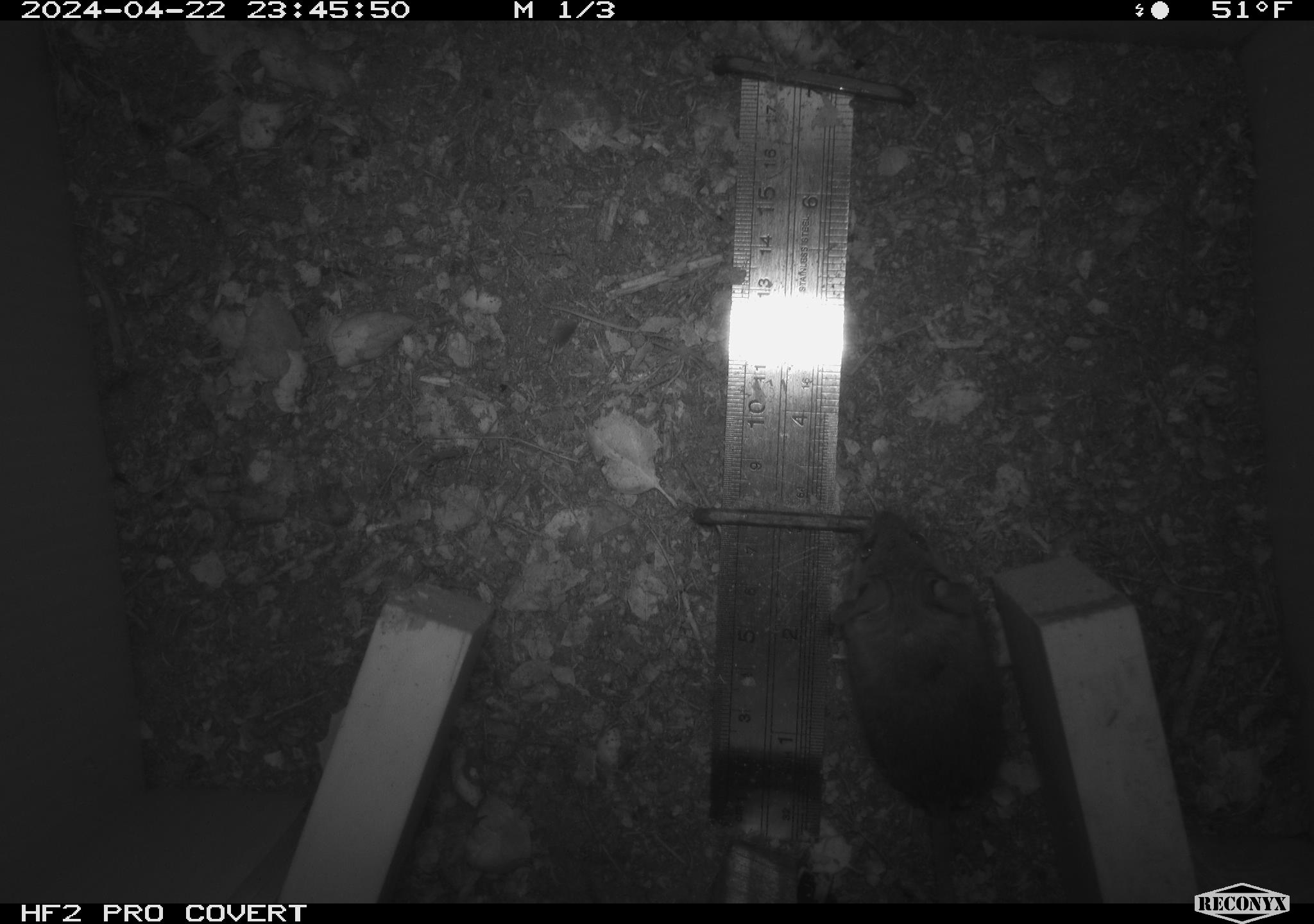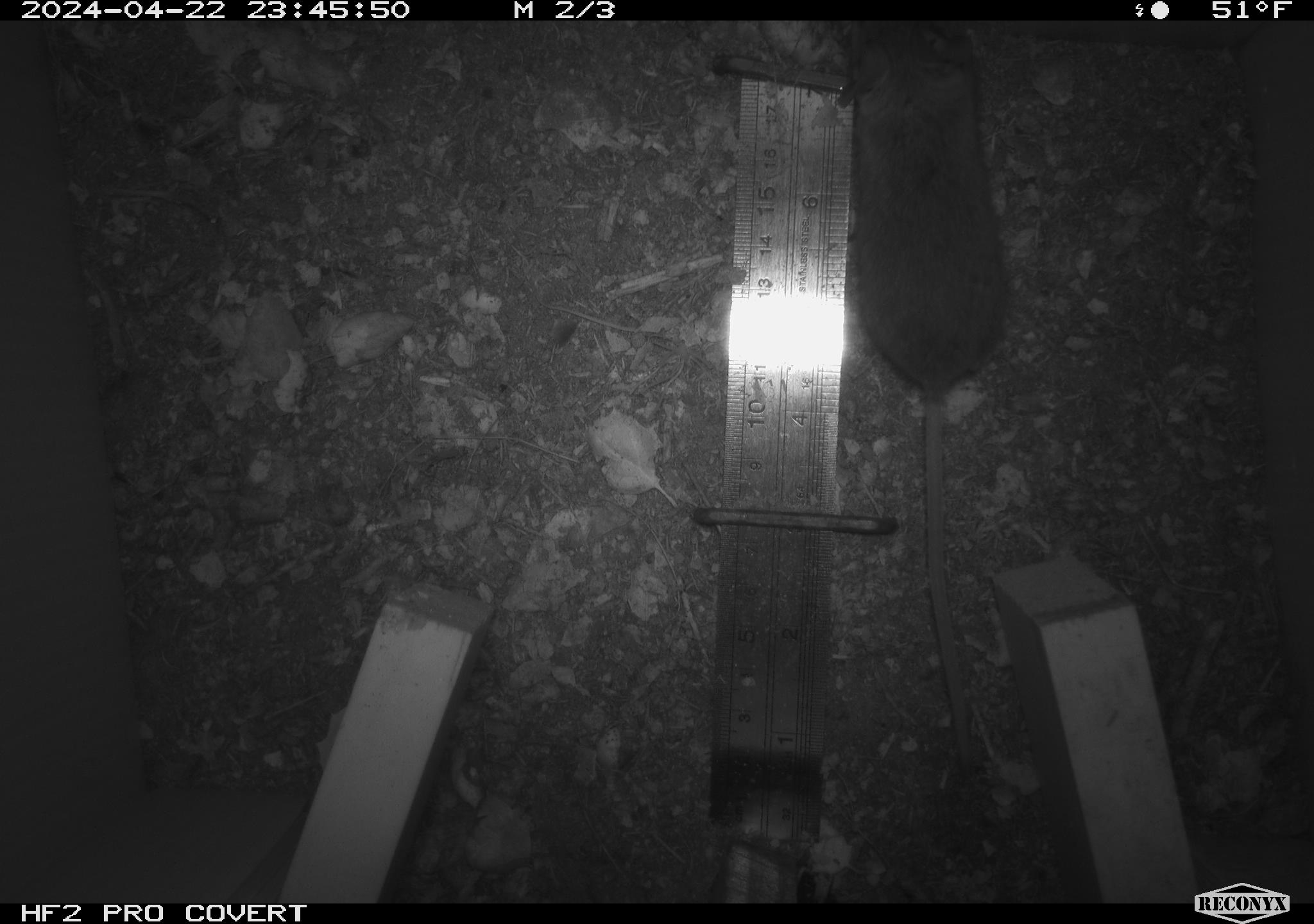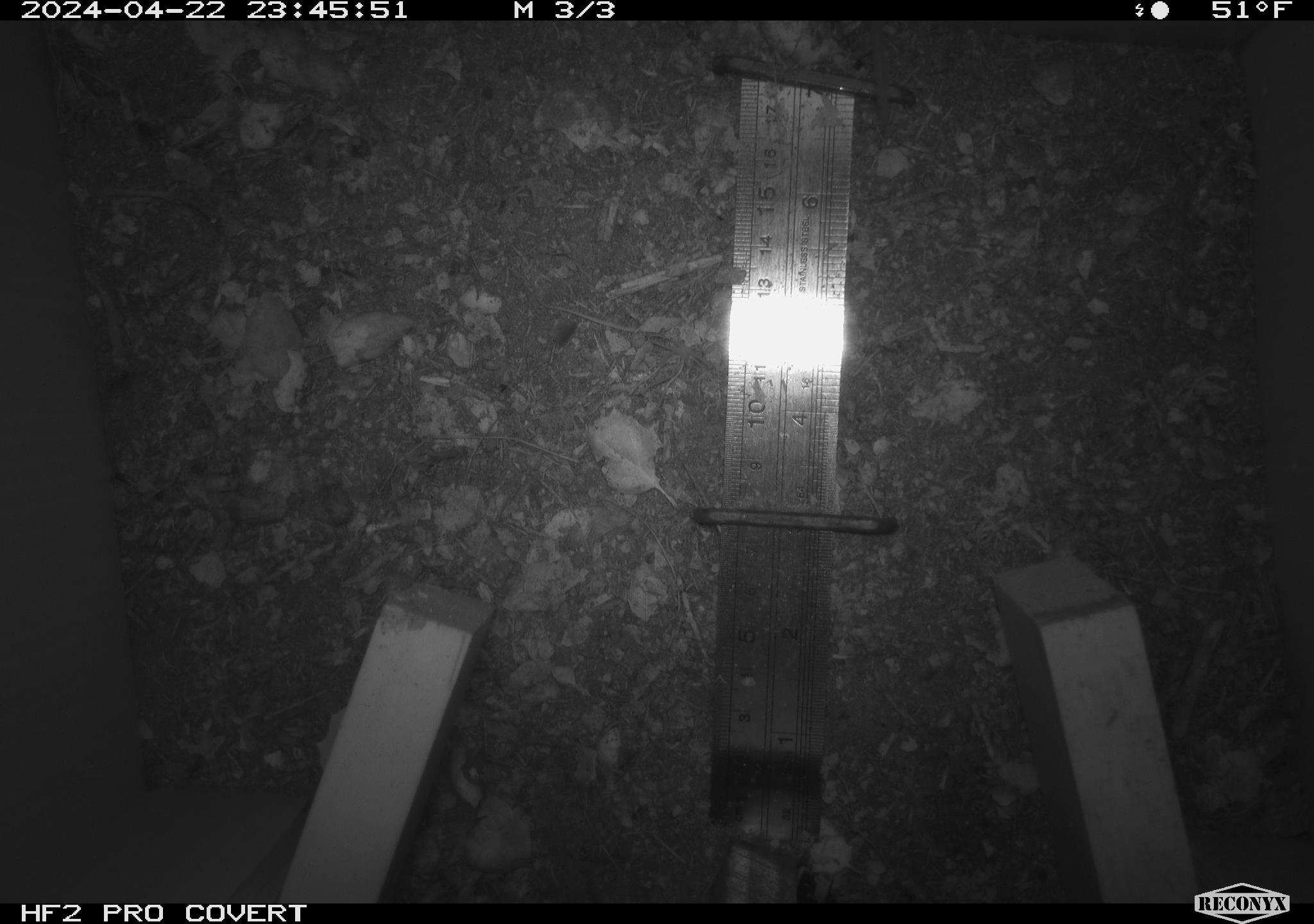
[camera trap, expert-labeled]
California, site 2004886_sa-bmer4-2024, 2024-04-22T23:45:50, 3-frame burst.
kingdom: Animalia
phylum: Chordata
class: Mammalia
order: Rodentia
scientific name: Rodentia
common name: mouse species